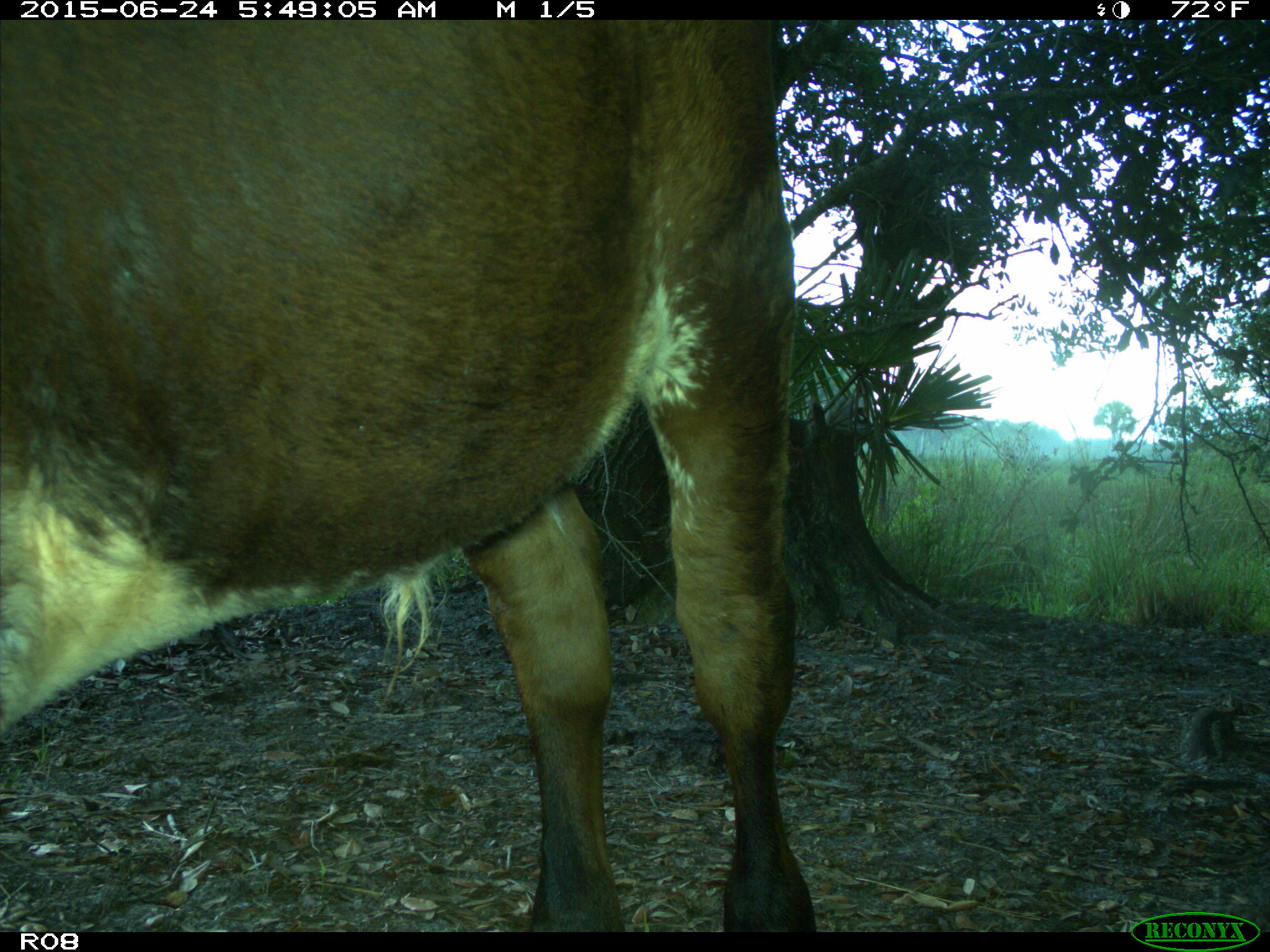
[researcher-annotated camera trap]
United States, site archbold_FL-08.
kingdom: Animalia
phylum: Chordata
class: Mammalia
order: Artiodactyla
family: Bovidae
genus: Bos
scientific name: Bos taurus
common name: domestic cow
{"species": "Bos taurus (domestic cow)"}